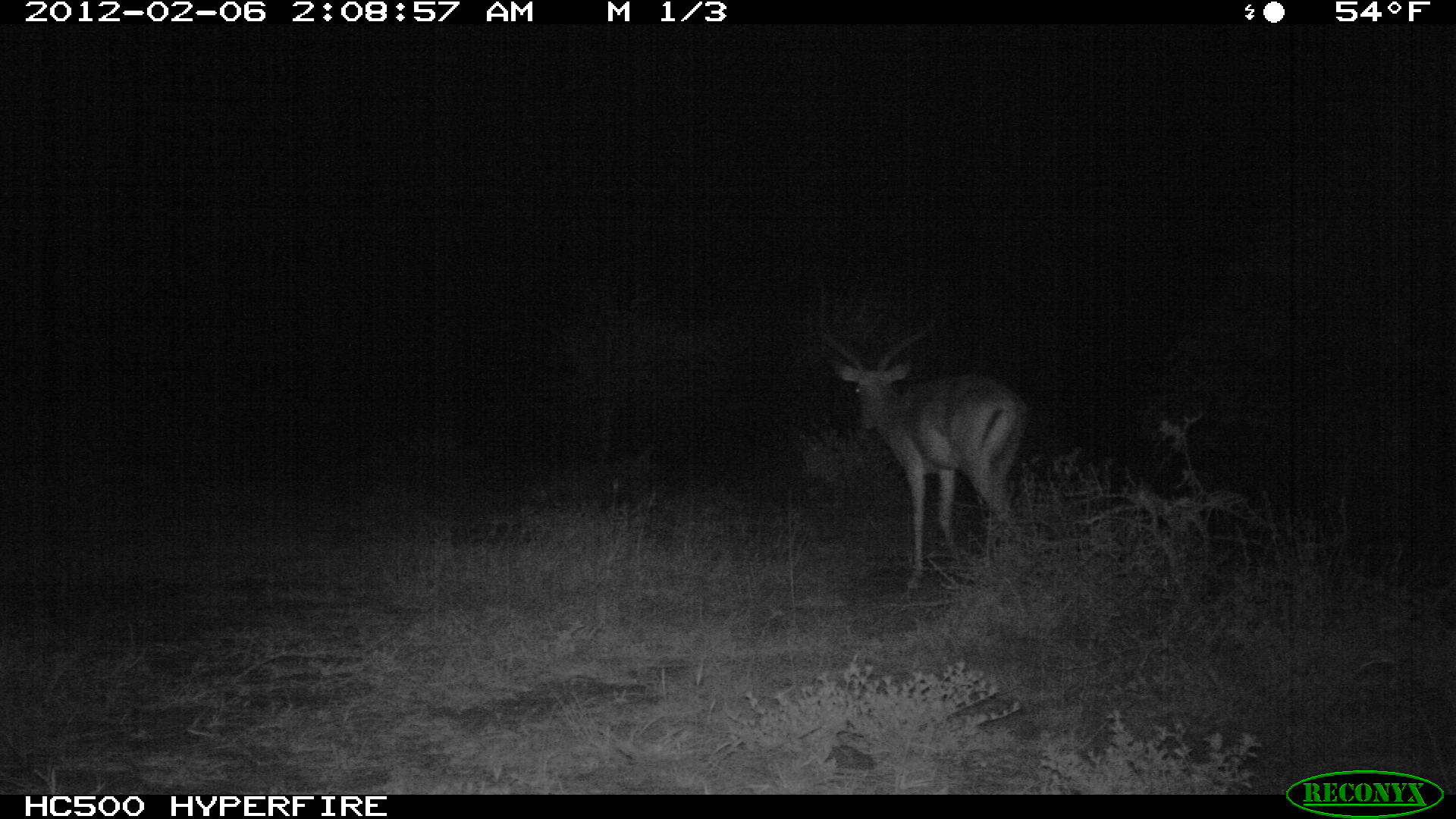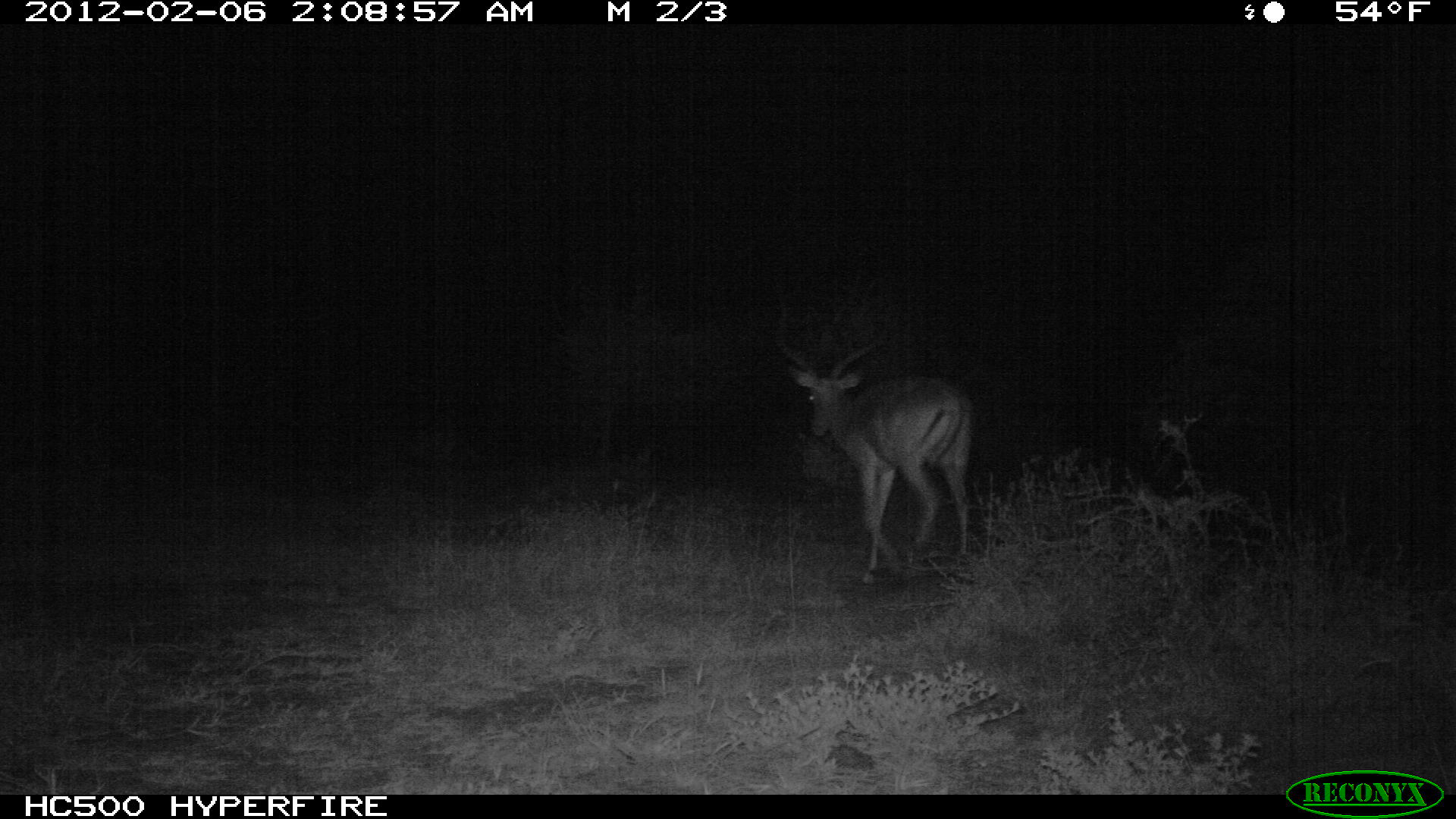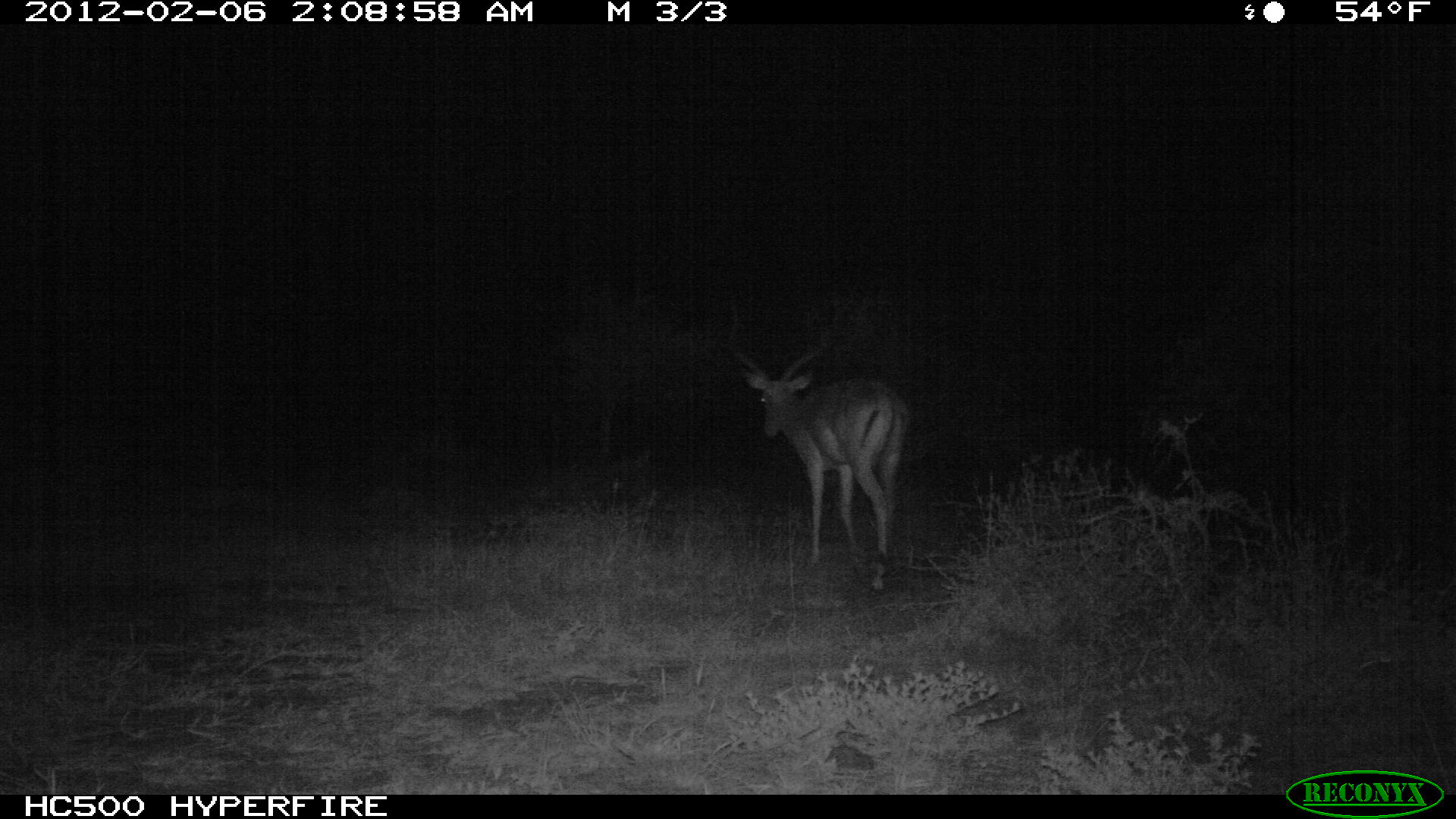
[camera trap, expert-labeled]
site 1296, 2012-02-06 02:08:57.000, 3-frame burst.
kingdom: Animalia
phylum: Chordata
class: Mammalia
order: Artiodactyla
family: Bovidae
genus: Aepyceros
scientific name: Aepyceros melampus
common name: impala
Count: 1.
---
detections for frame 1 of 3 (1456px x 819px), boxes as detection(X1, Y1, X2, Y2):
aepyceros melampus: detection(812, 317, 1030, 576)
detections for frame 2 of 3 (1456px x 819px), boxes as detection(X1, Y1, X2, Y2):
aepyceros melampus: detection(771, 324, 975, 588)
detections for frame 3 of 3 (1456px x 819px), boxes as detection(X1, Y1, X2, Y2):
aepyceros melampus: detection(722, 342, 912, 593)